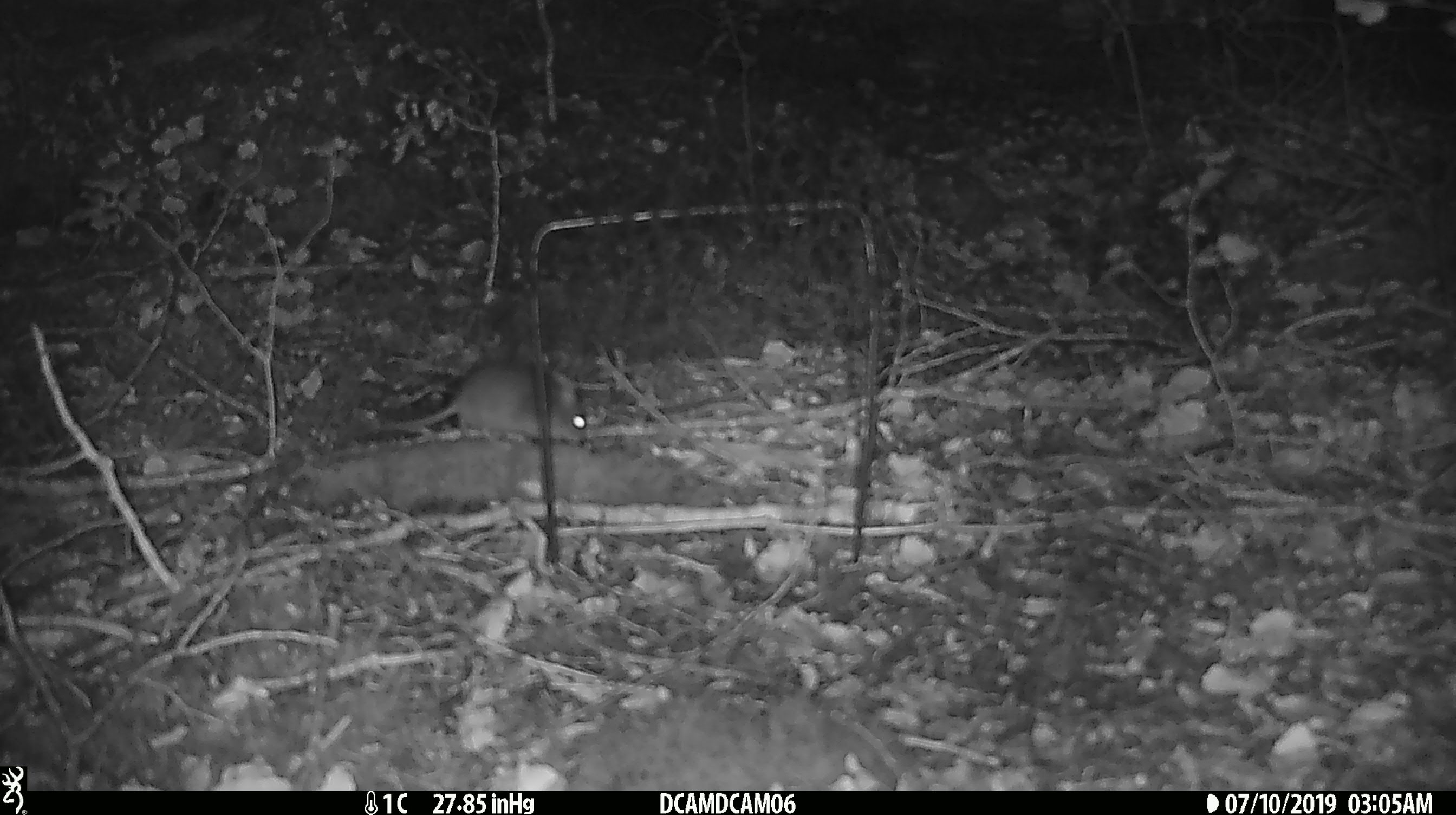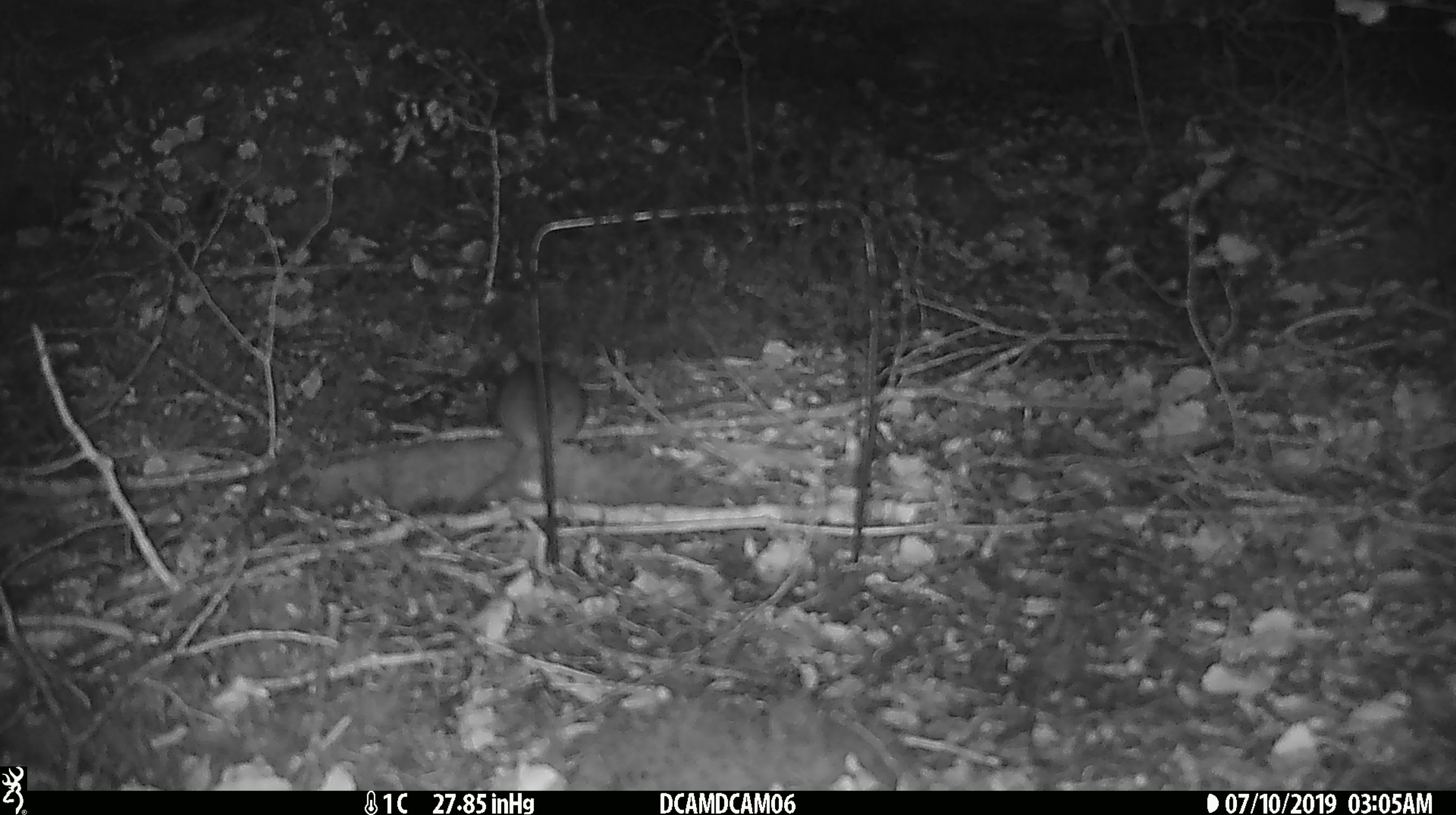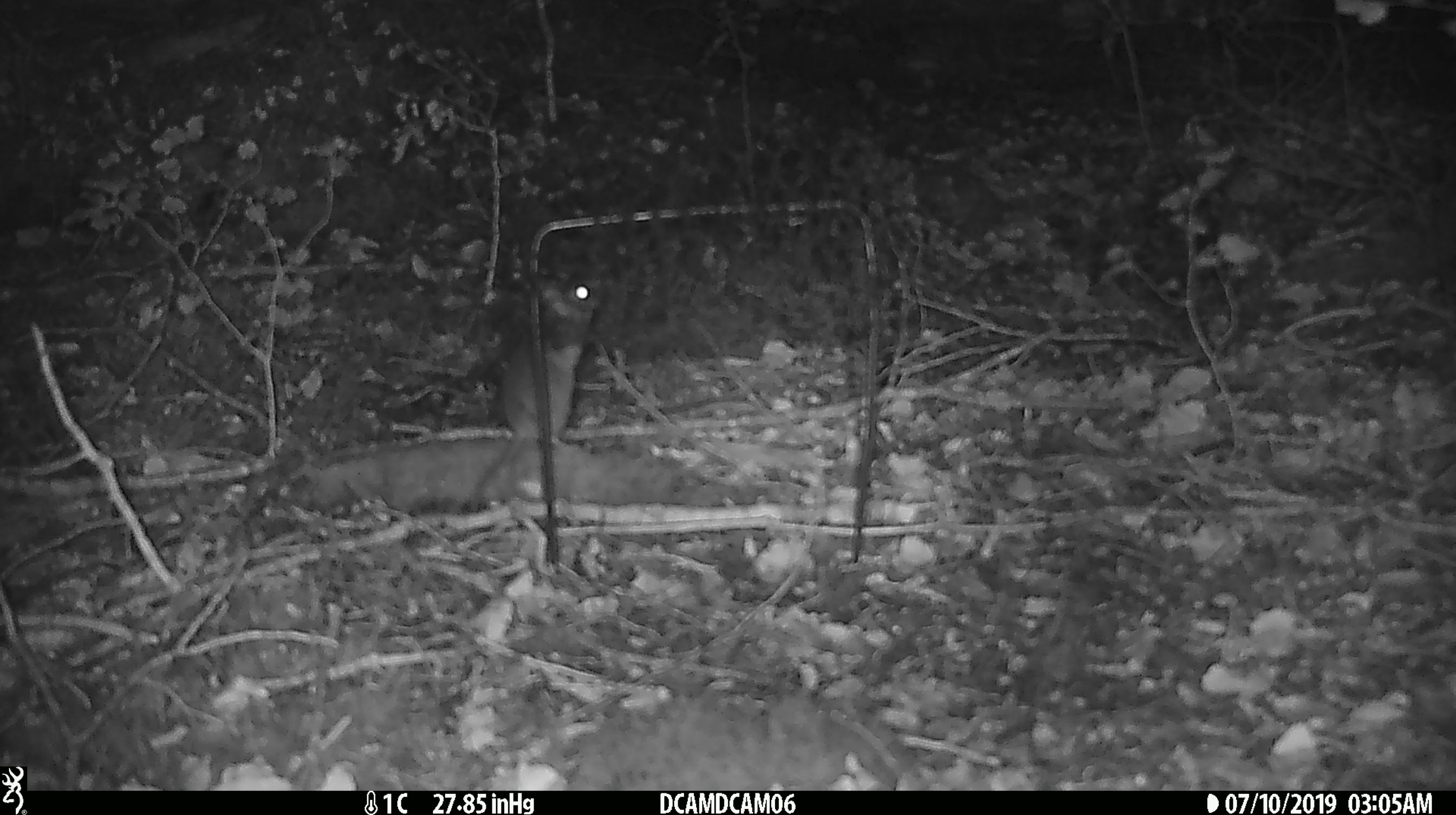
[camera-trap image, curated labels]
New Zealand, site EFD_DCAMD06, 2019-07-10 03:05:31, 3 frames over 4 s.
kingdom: Animalia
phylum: Chordata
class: Mammalia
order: Rodentia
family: Muridae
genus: Mus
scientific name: Mus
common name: mouse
Mouse (Mus).